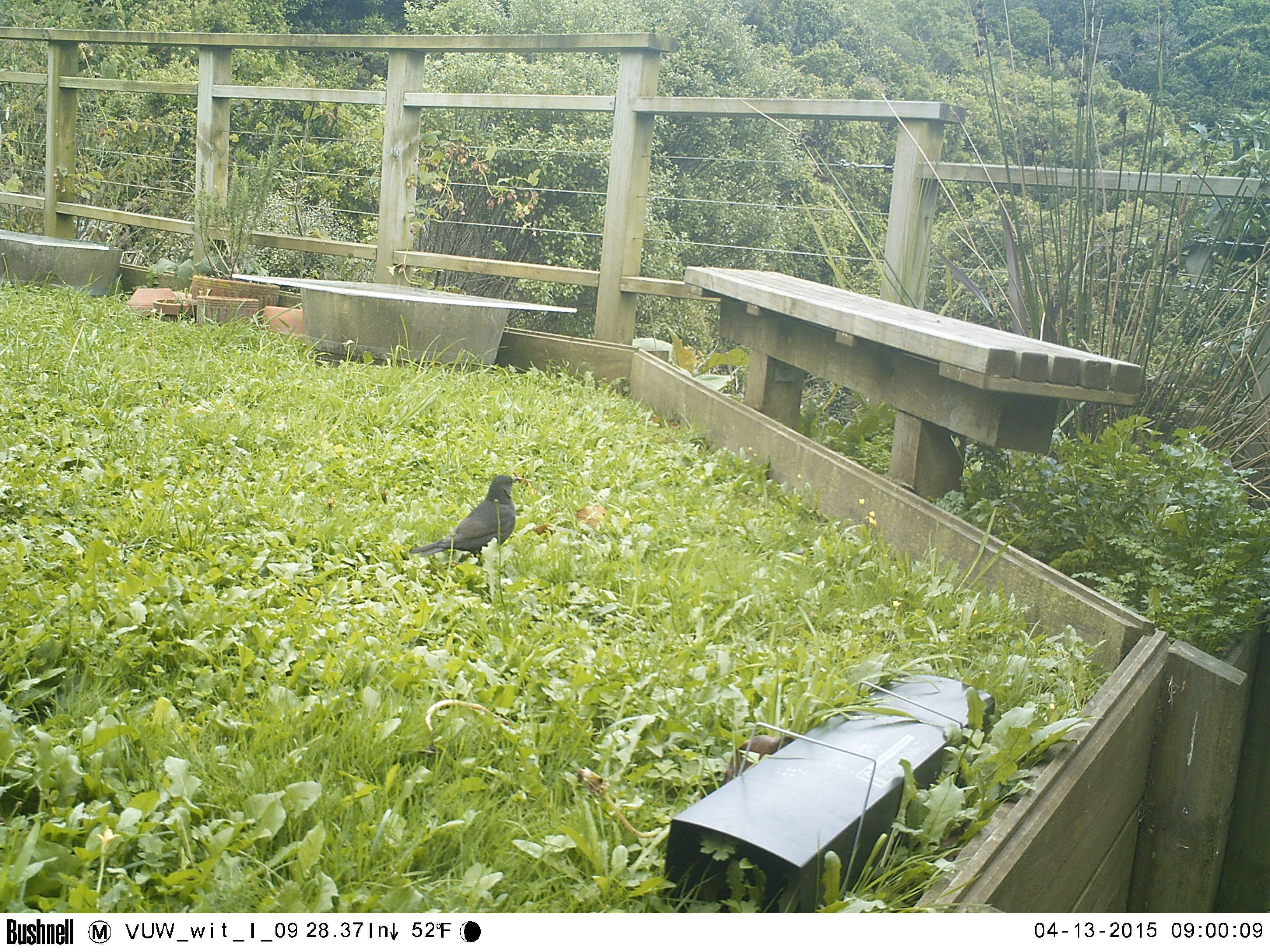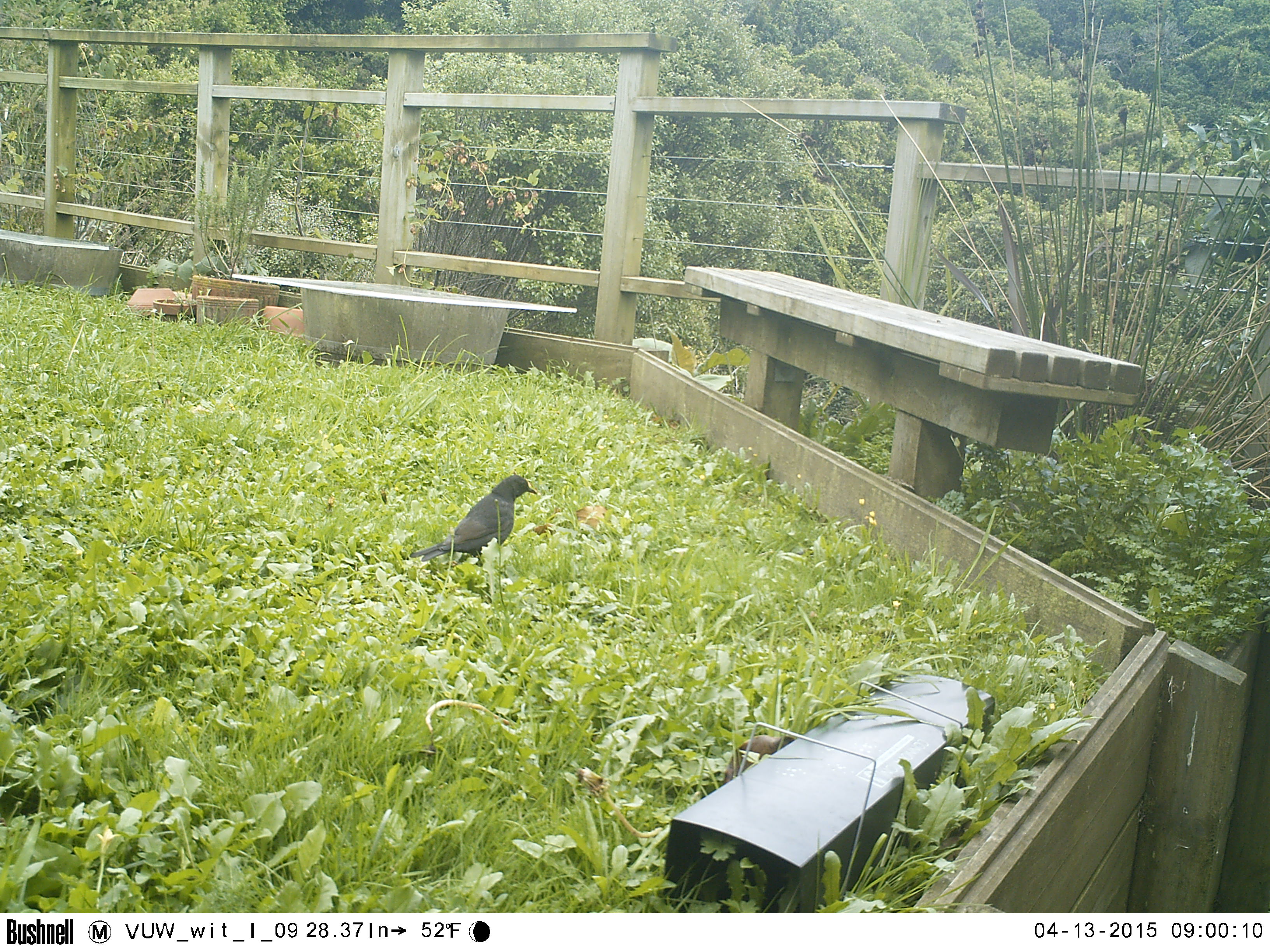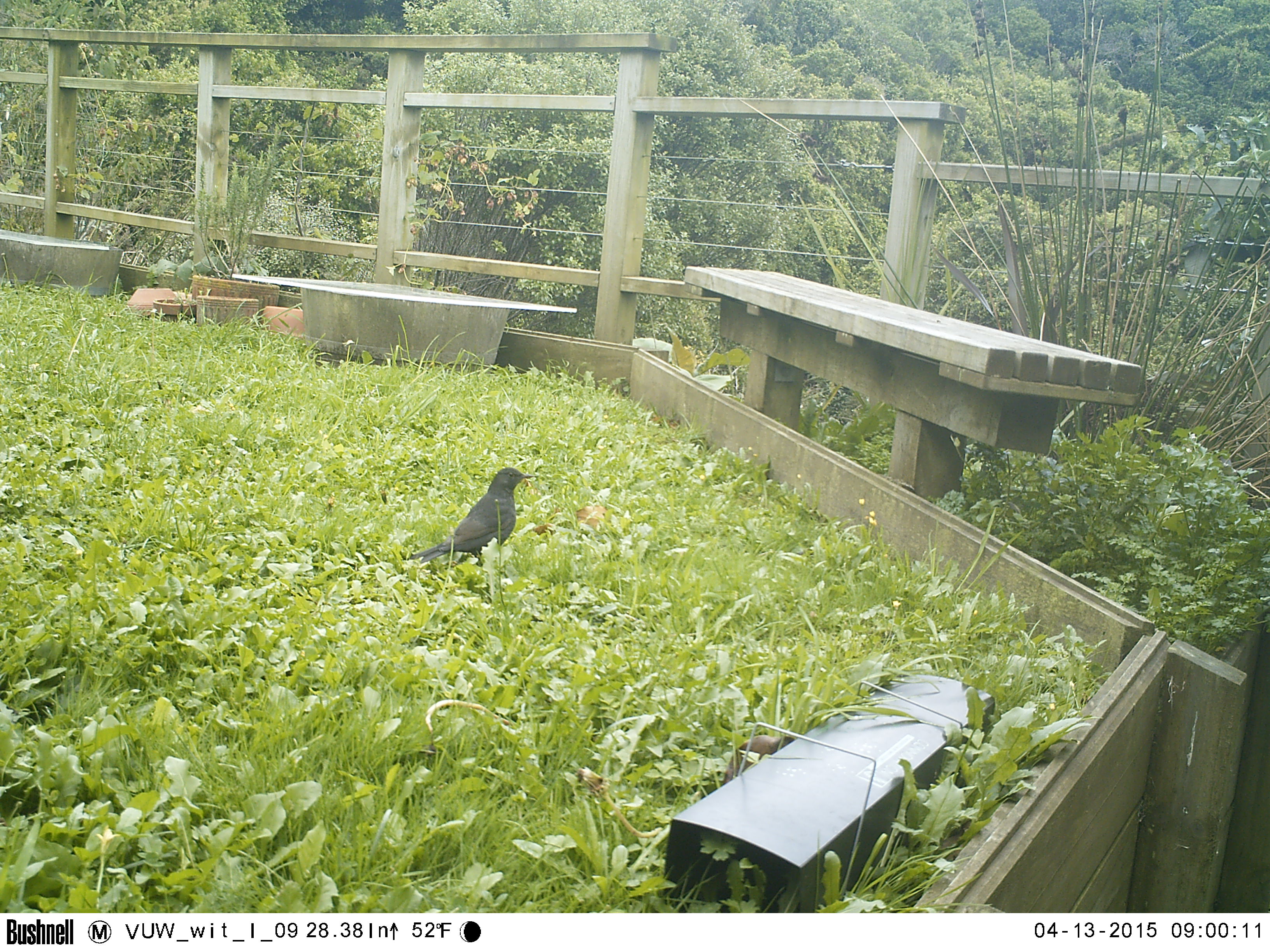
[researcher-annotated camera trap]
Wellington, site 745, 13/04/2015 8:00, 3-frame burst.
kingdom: Animalia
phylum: Chordata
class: Aves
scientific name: Aves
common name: bird